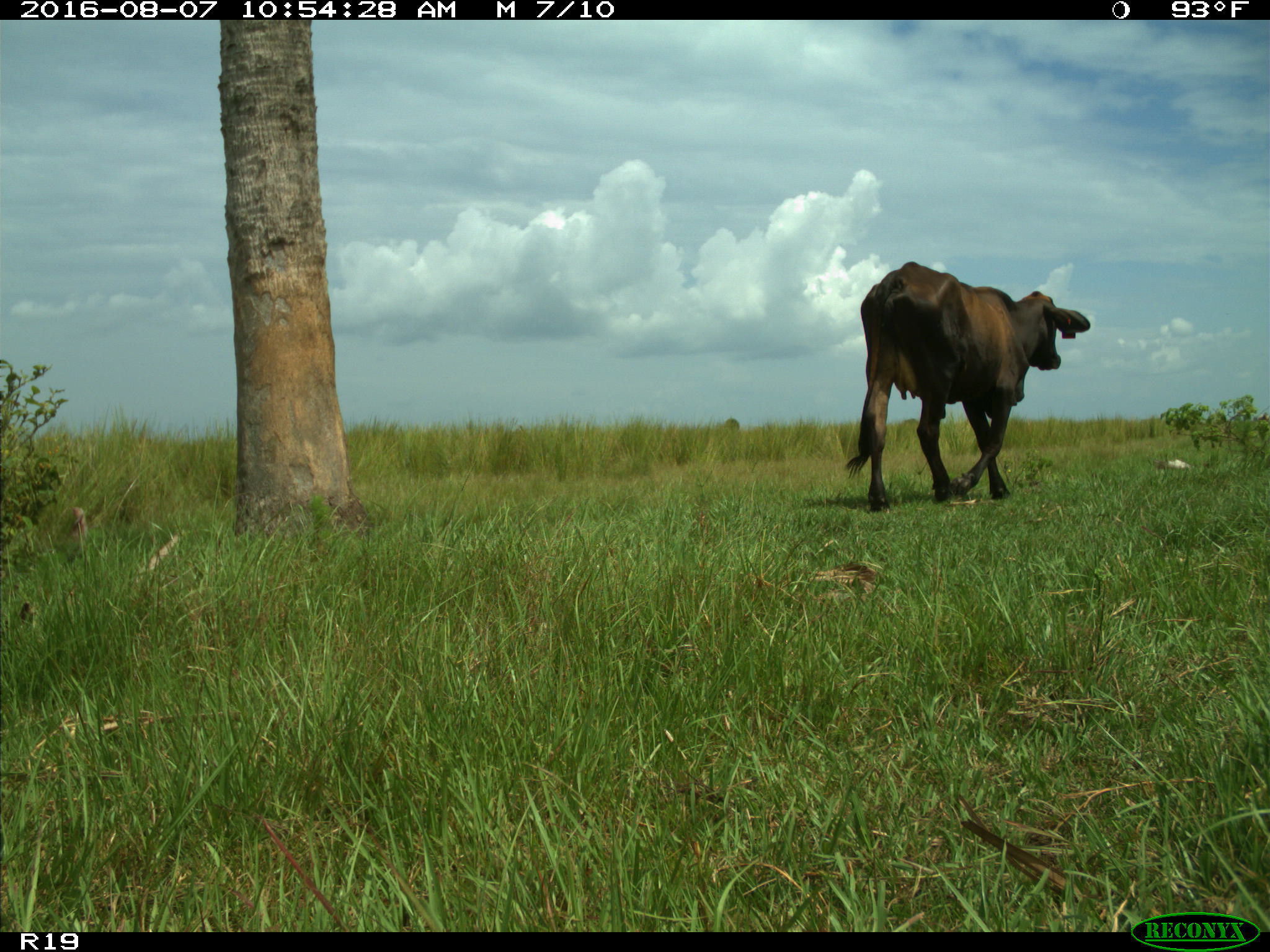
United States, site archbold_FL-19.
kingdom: Animalia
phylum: Chordata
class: Mammalia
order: Artiodactyla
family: Bovidae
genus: Bos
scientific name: Bos taurus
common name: domestic cow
Bos taurus (domestic cow).